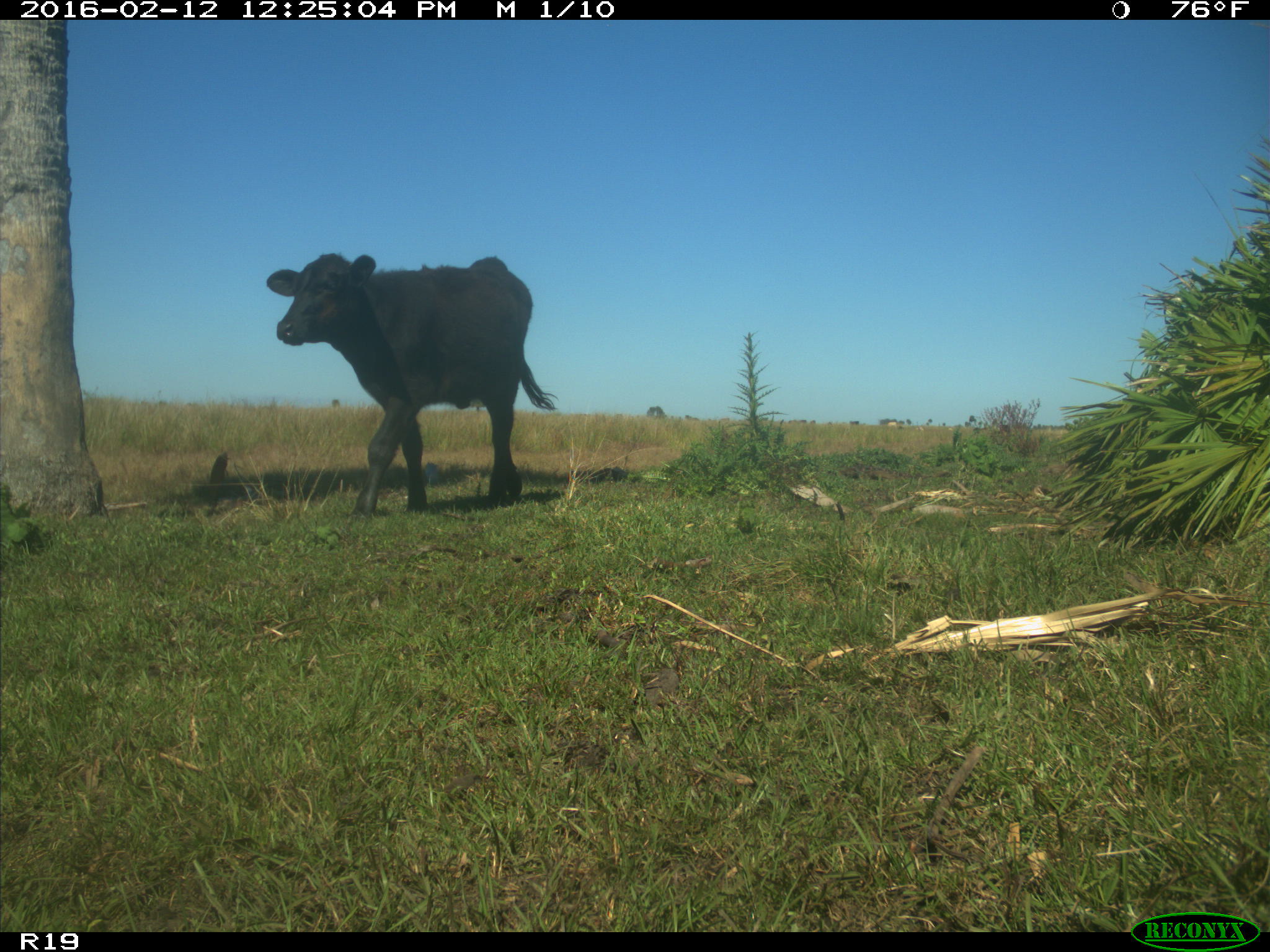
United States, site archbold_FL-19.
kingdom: Animalia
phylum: Chordata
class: Mammalia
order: Artiodactyla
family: Bovidae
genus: Bos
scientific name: Bos taurus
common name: domestic cow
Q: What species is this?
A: Bos taurus (domestic cow).